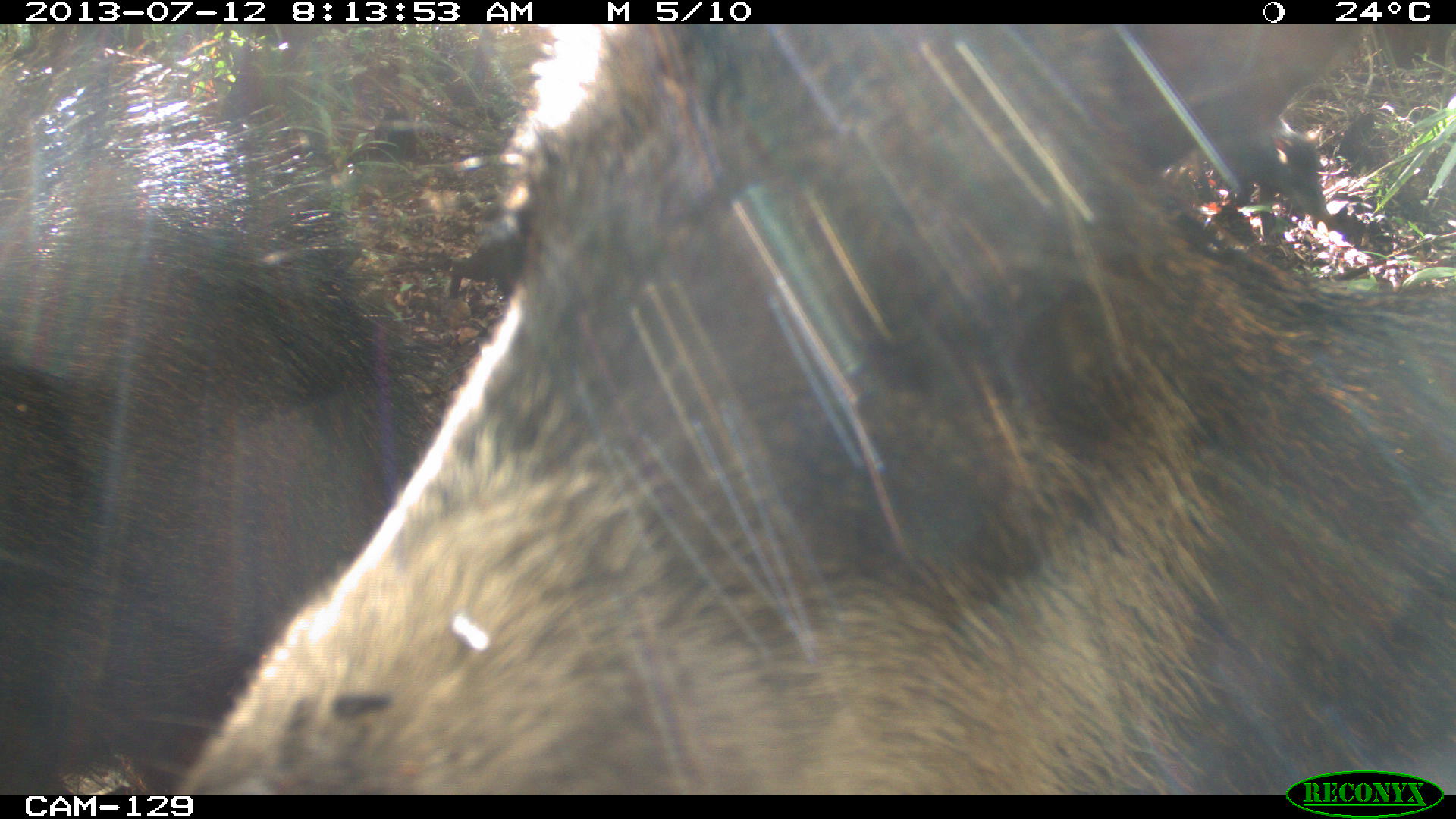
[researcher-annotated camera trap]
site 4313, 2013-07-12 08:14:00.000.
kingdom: Animalia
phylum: Chordata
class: Mammalia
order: Artiodactyla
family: Tayassuidae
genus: Tayassu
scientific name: Tayassu pecari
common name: white-lipped peccary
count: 20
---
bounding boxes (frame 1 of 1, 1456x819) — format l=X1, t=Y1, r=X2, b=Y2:
tayassu pecari: l=173, t=19, r=1456, b=793; l=0, t=19, r=467, b=794; l=1003, t=22, r=1356, b=253